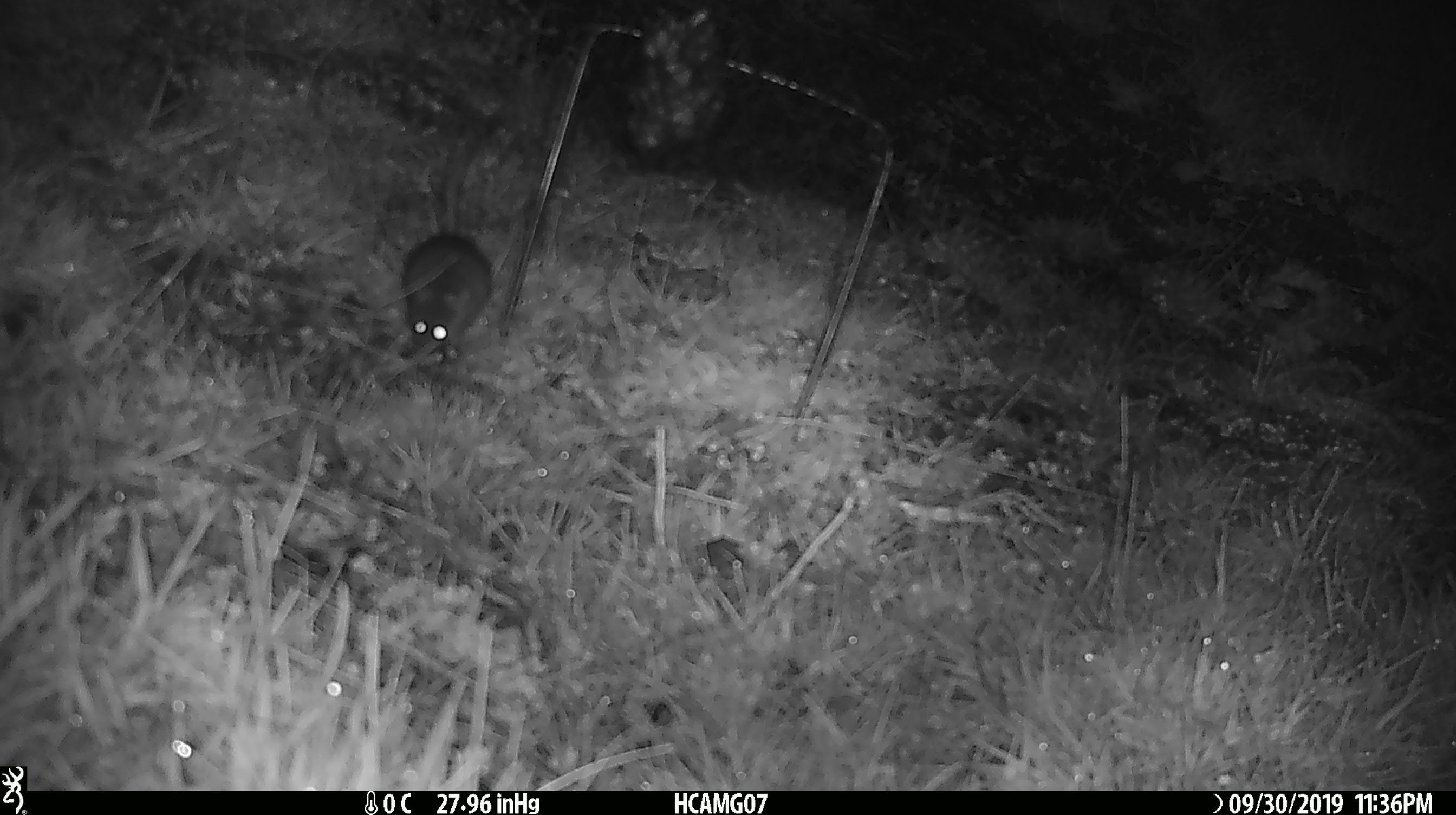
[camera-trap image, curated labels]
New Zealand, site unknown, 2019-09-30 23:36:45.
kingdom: Animalia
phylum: Chordata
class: Mammalia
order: Rodentia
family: Muridae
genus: Mus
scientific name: Mus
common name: mouse